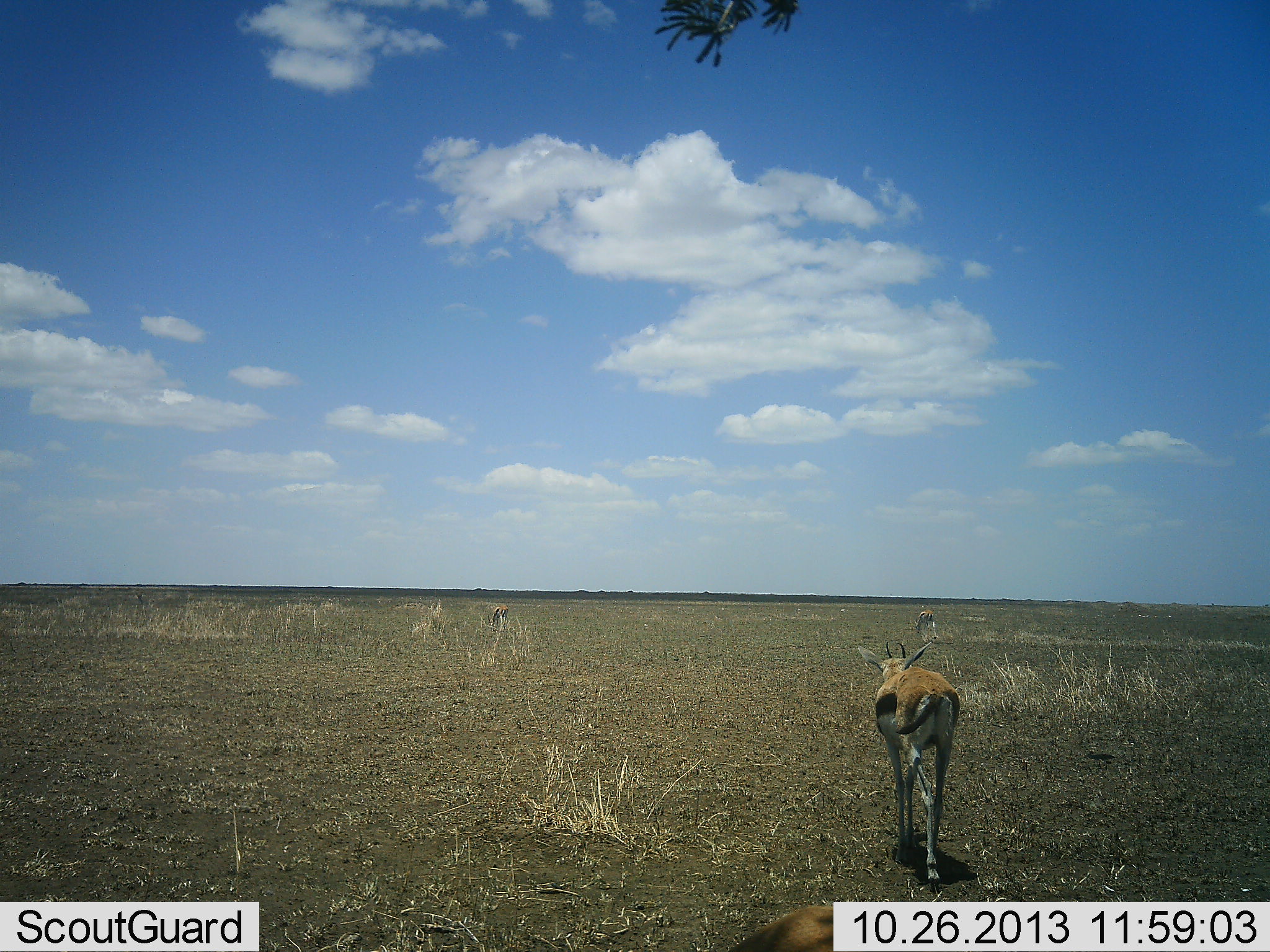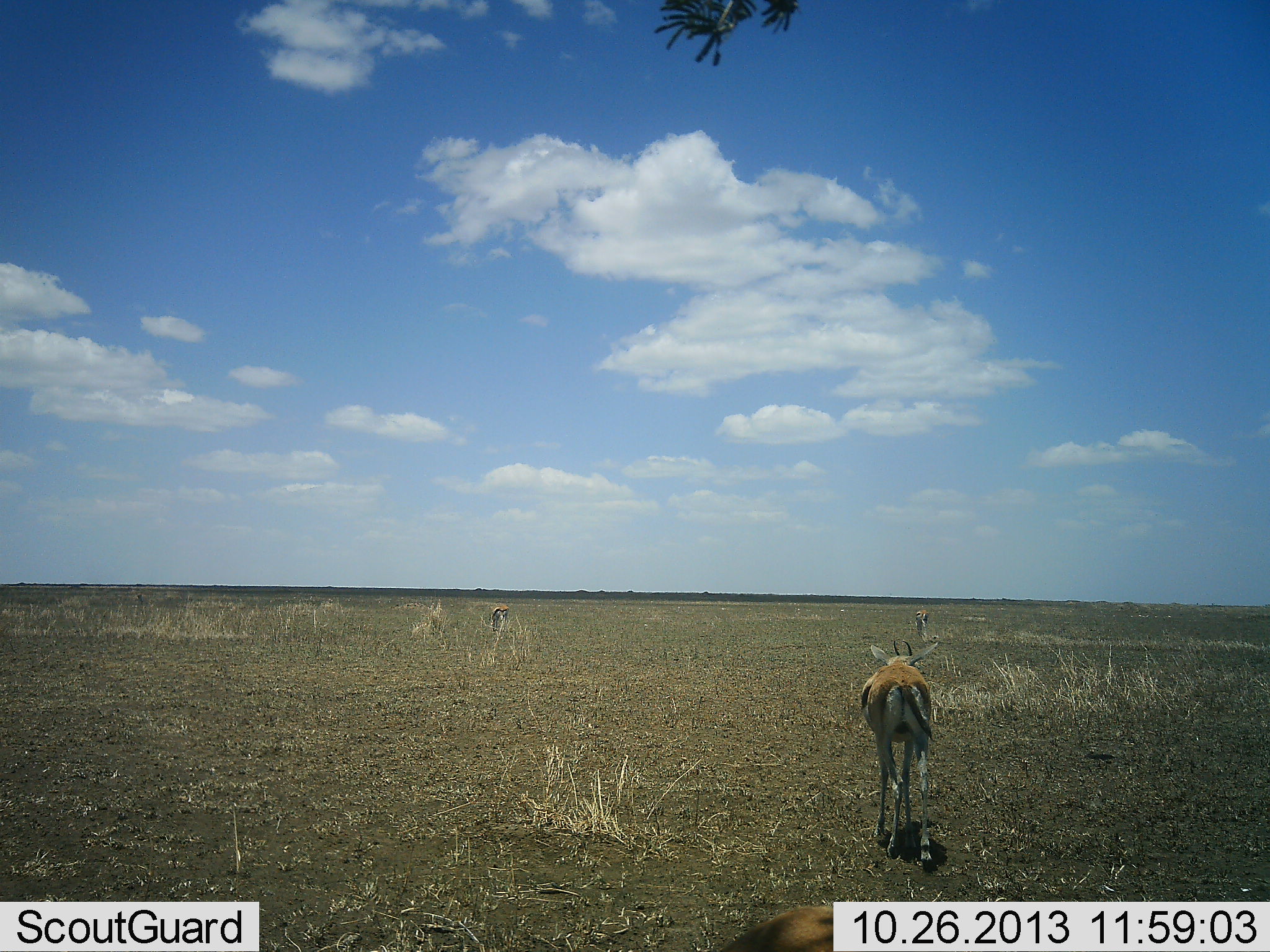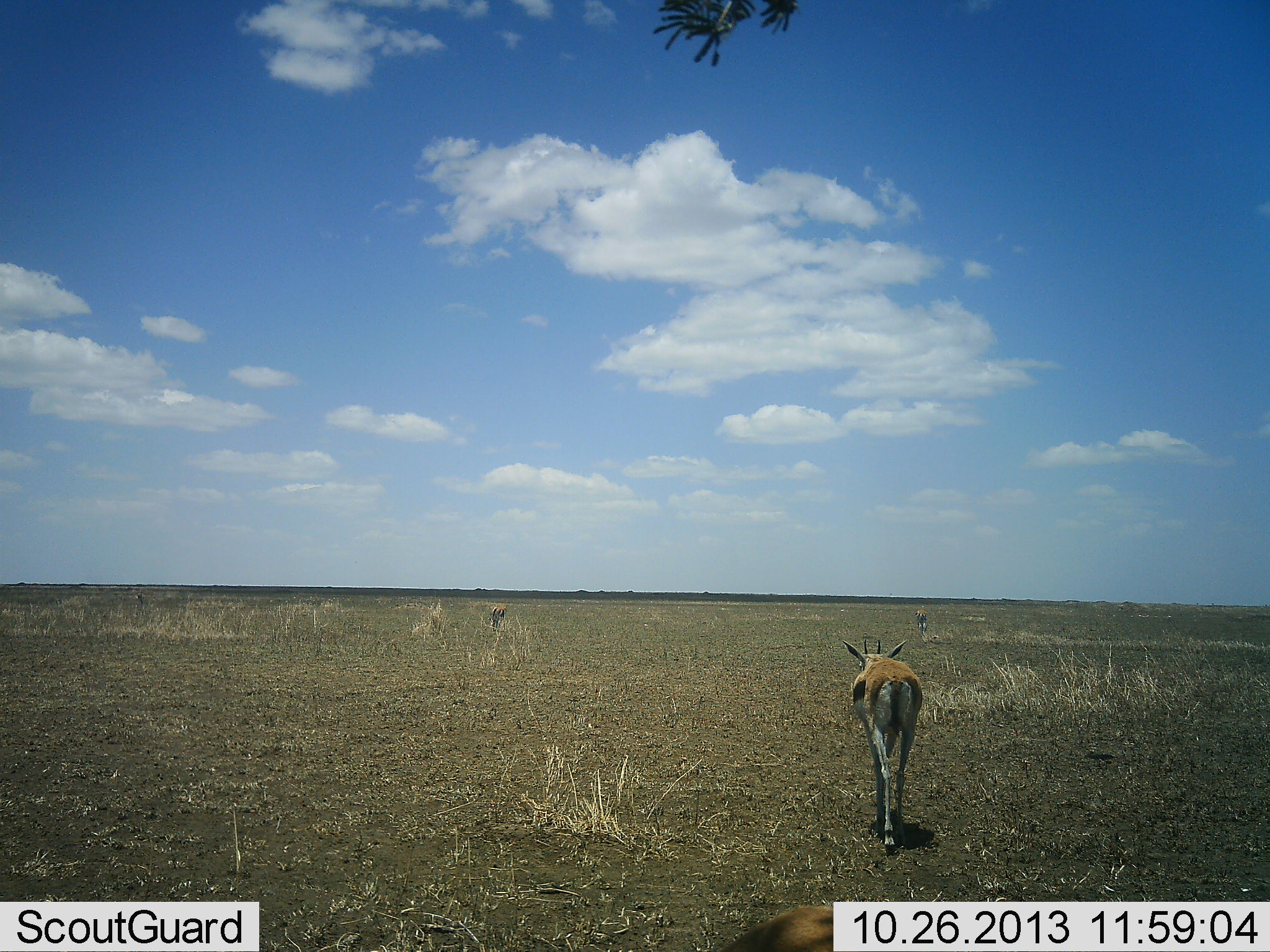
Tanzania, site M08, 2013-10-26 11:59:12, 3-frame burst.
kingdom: Animalia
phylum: Chordata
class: Mammalia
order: Artiodactyla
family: Bovidae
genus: Eudorcas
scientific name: Eudorcas thomsonii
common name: thomson's gazelle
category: gazellethomsons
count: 3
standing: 20%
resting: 0%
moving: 80%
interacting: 0%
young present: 0%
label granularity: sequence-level